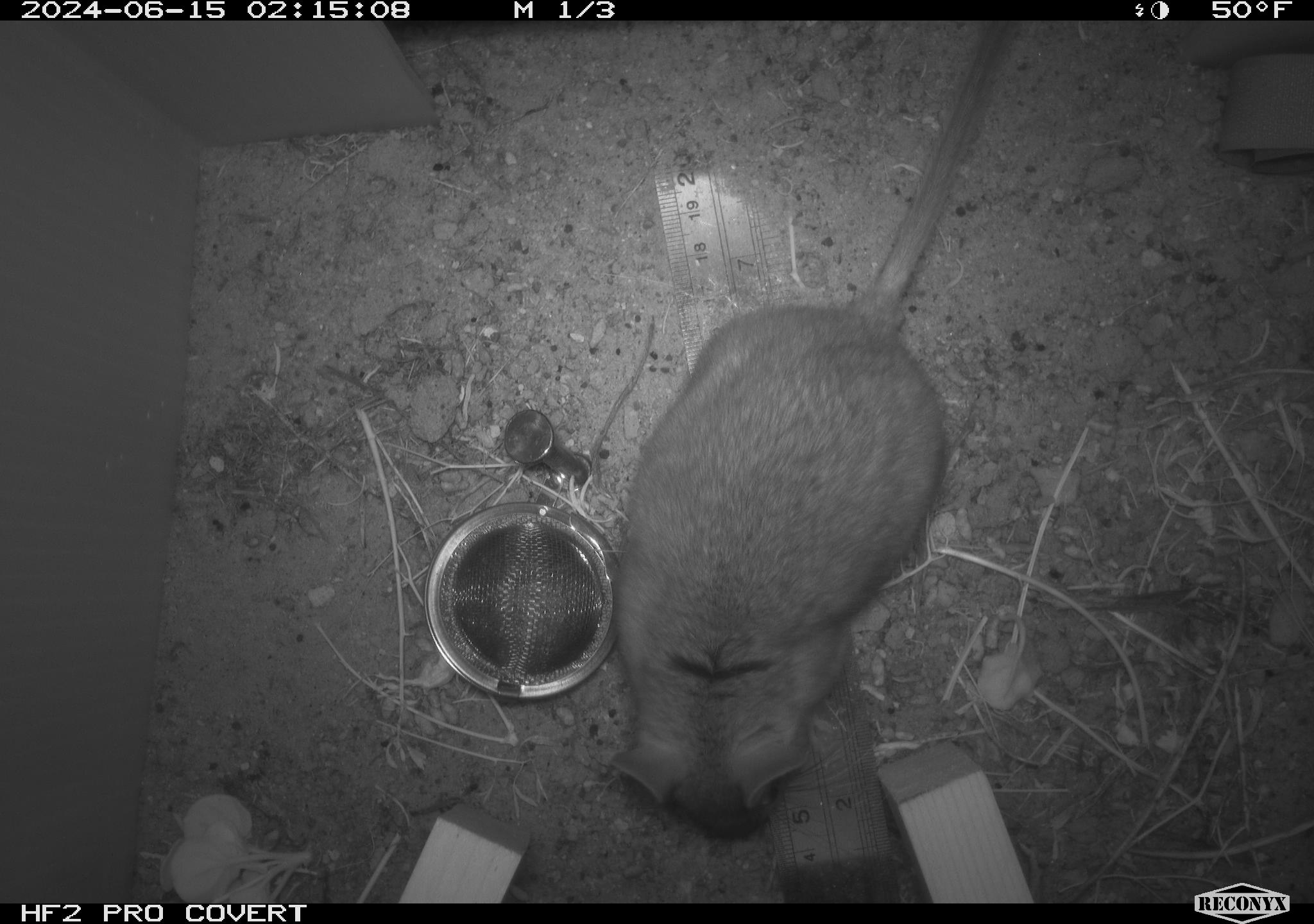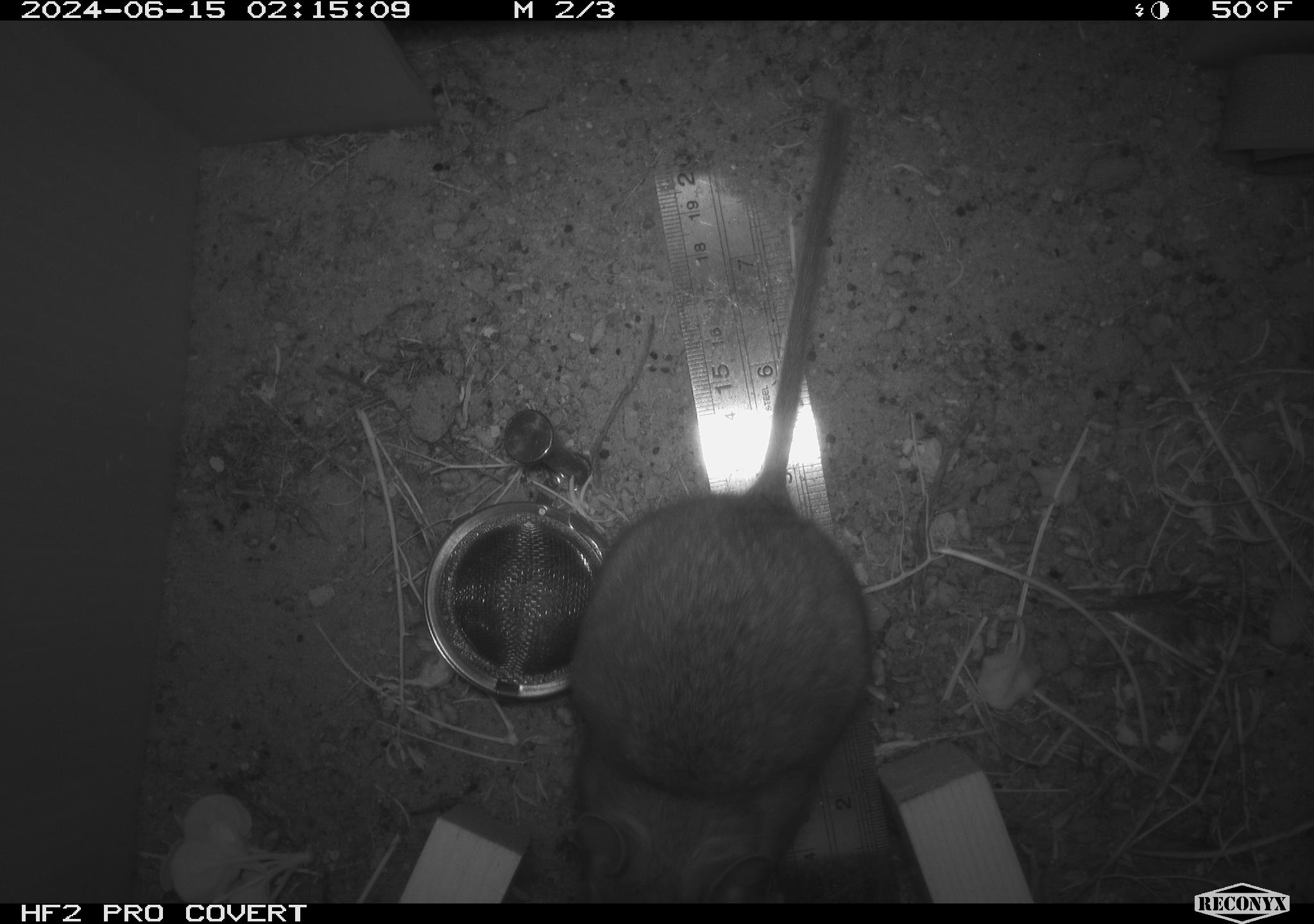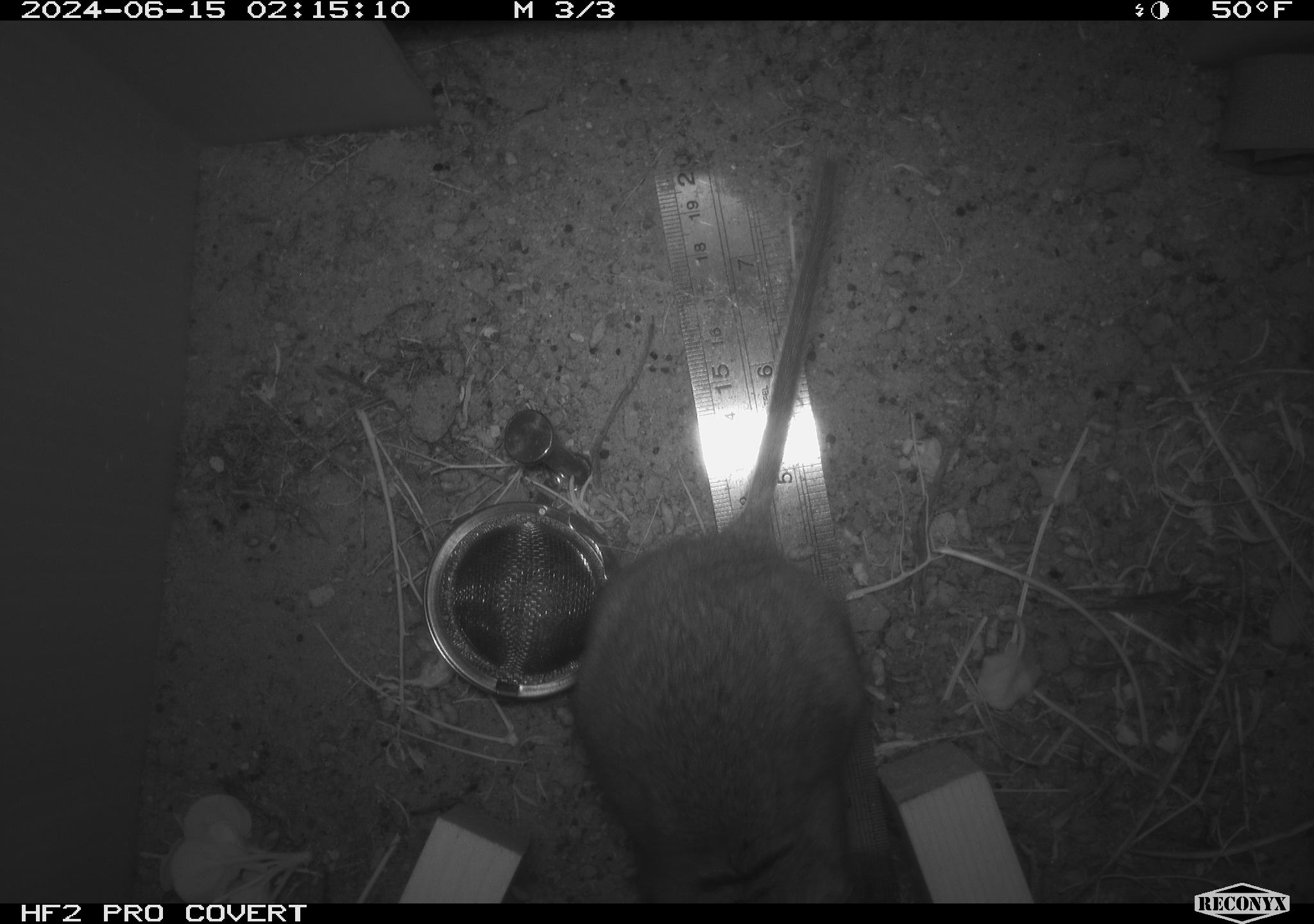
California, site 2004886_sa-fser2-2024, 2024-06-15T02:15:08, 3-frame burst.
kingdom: Animalia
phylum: Chordata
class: Mammalia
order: Rodentia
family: Cricetidae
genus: Neotoma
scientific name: Neotoma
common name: pack rat or woodrat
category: neotoma species